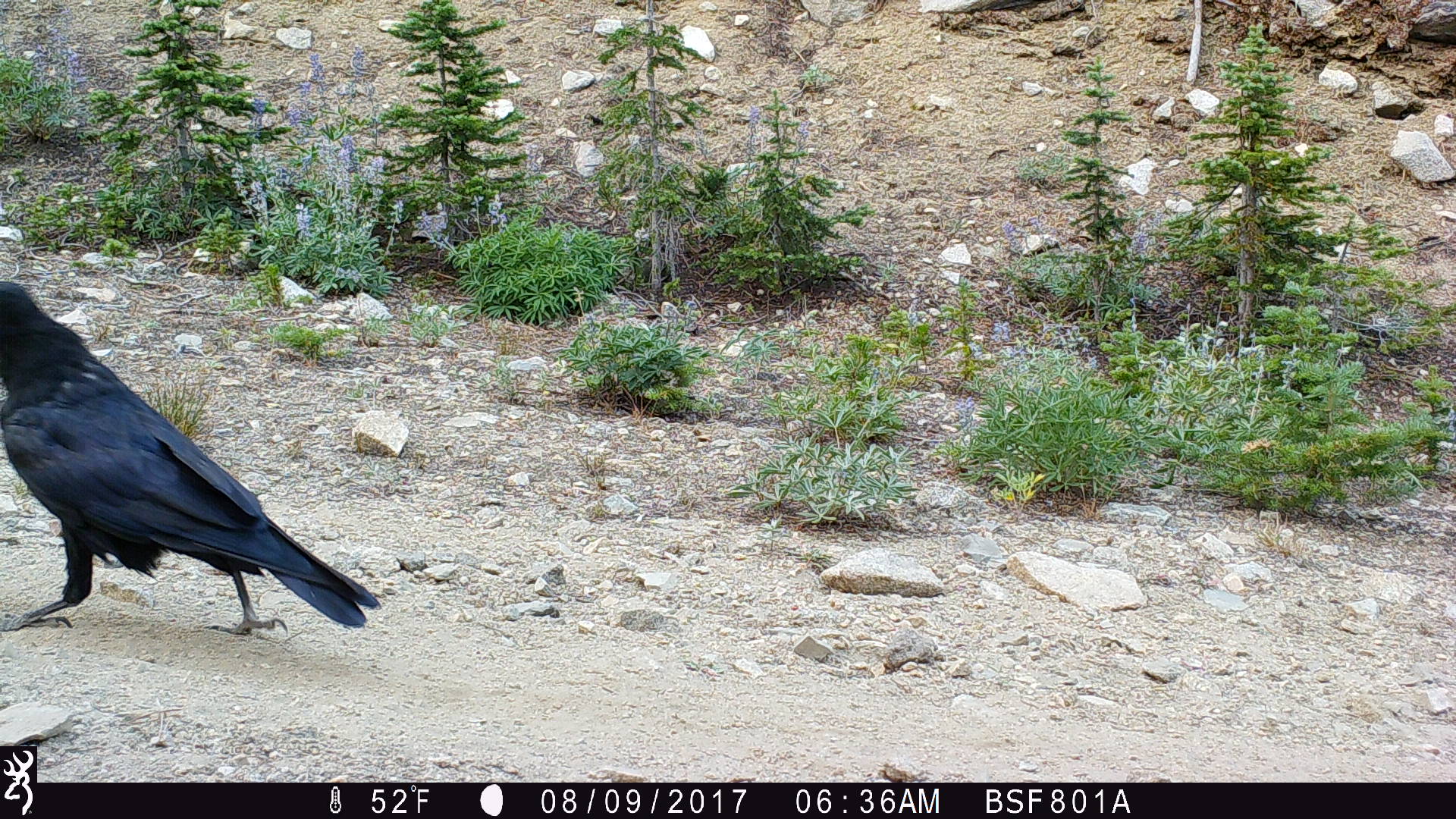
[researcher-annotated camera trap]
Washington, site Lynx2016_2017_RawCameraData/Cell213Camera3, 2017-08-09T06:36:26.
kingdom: Animalia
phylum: Chordata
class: Aves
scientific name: Aves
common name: birds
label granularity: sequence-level